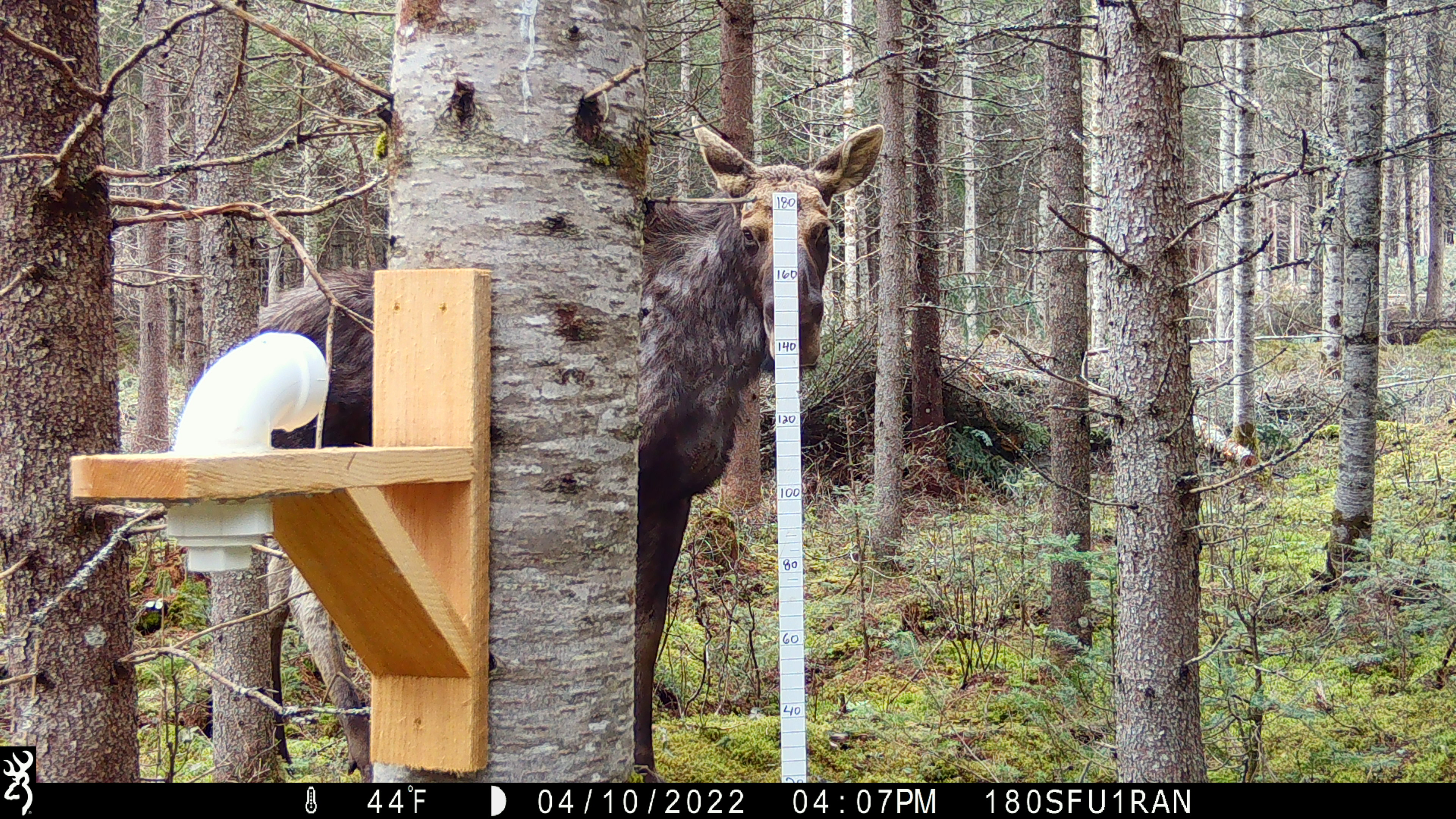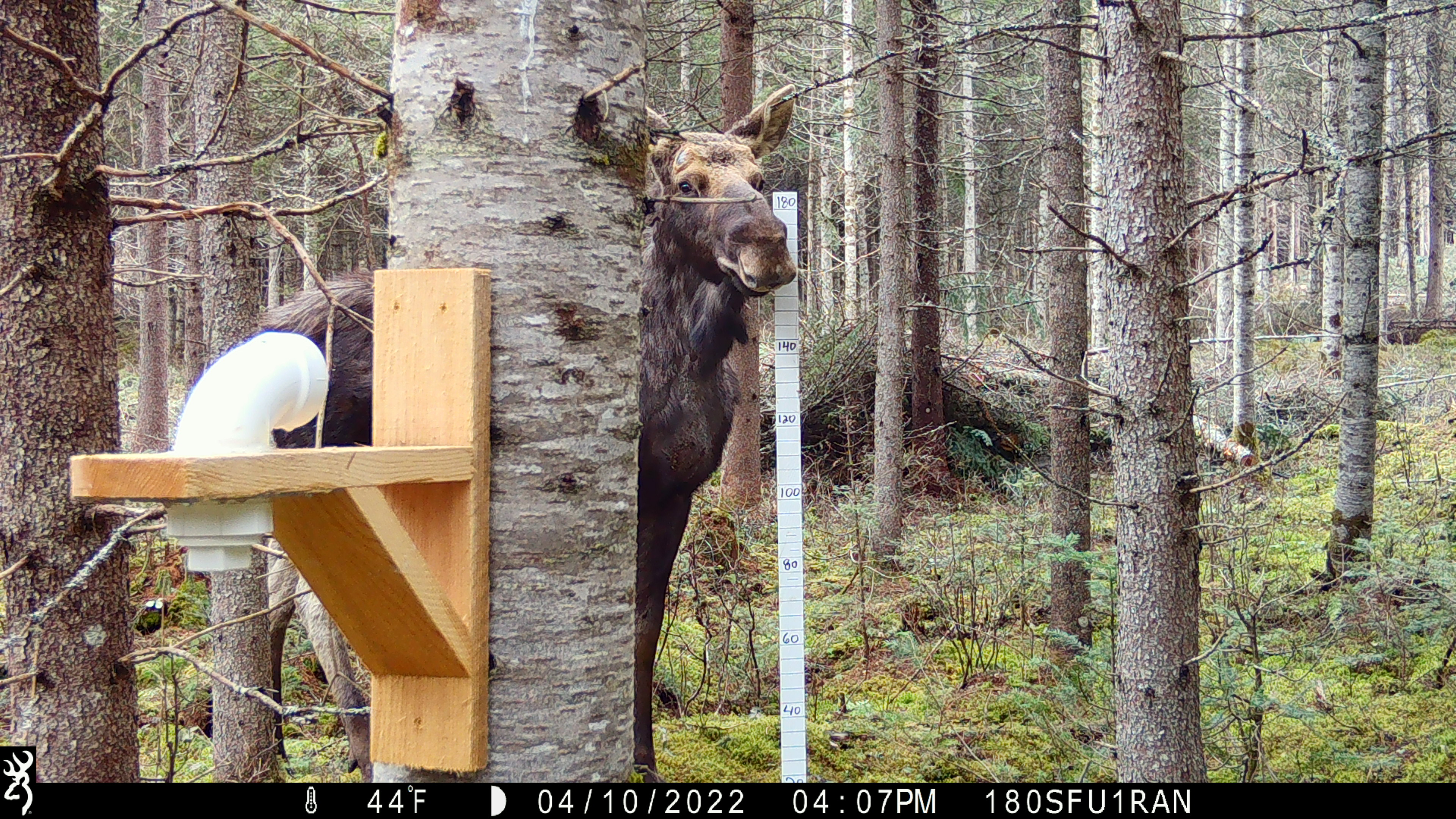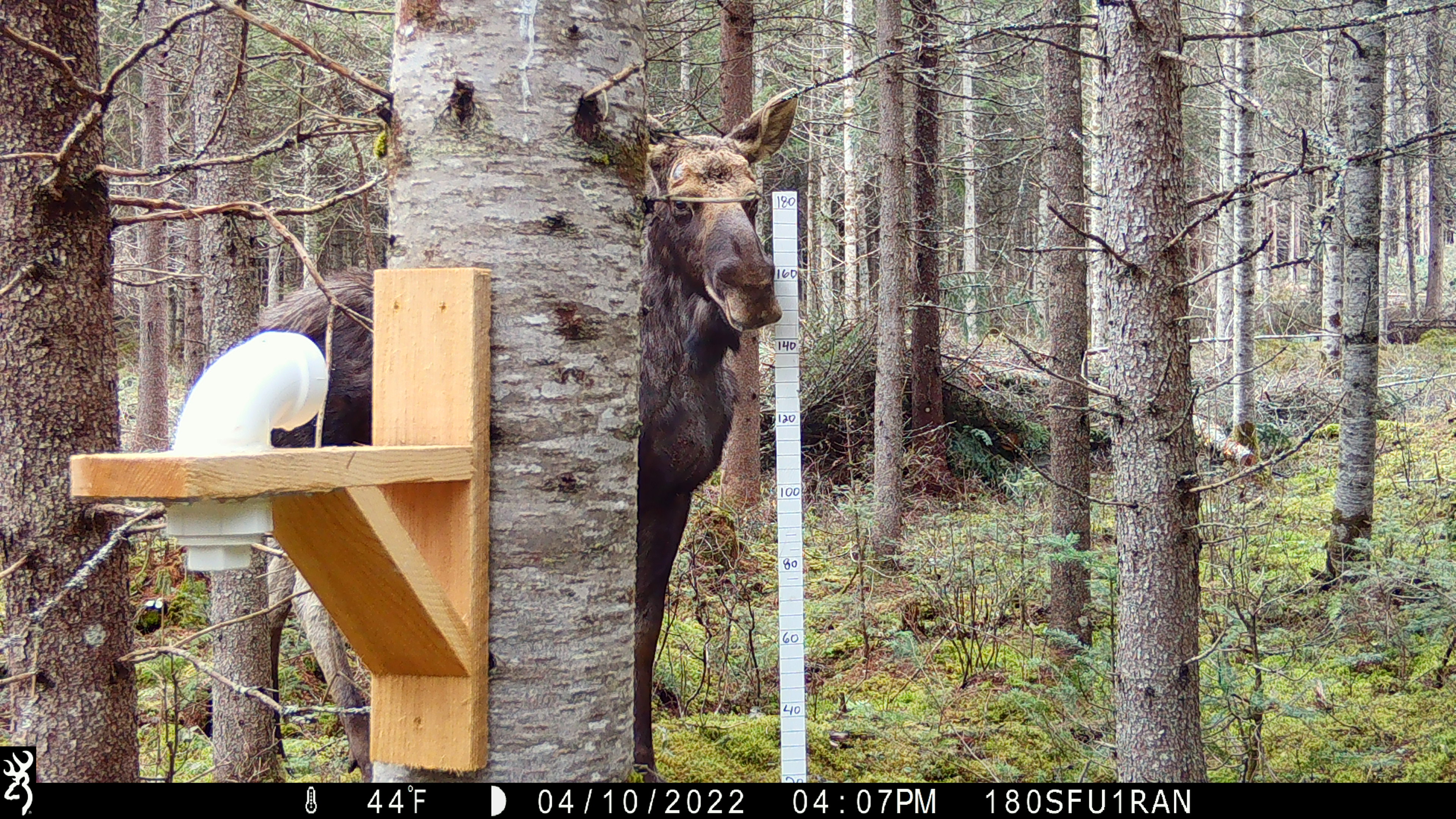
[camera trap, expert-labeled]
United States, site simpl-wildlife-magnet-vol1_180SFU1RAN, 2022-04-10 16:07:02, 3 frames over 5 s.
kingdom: Animalia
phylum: Chordata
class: Mammalia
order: Artiodactyla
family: Cervidae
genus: Alces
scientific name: Alces alces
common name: moose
Moose (Alces alces).